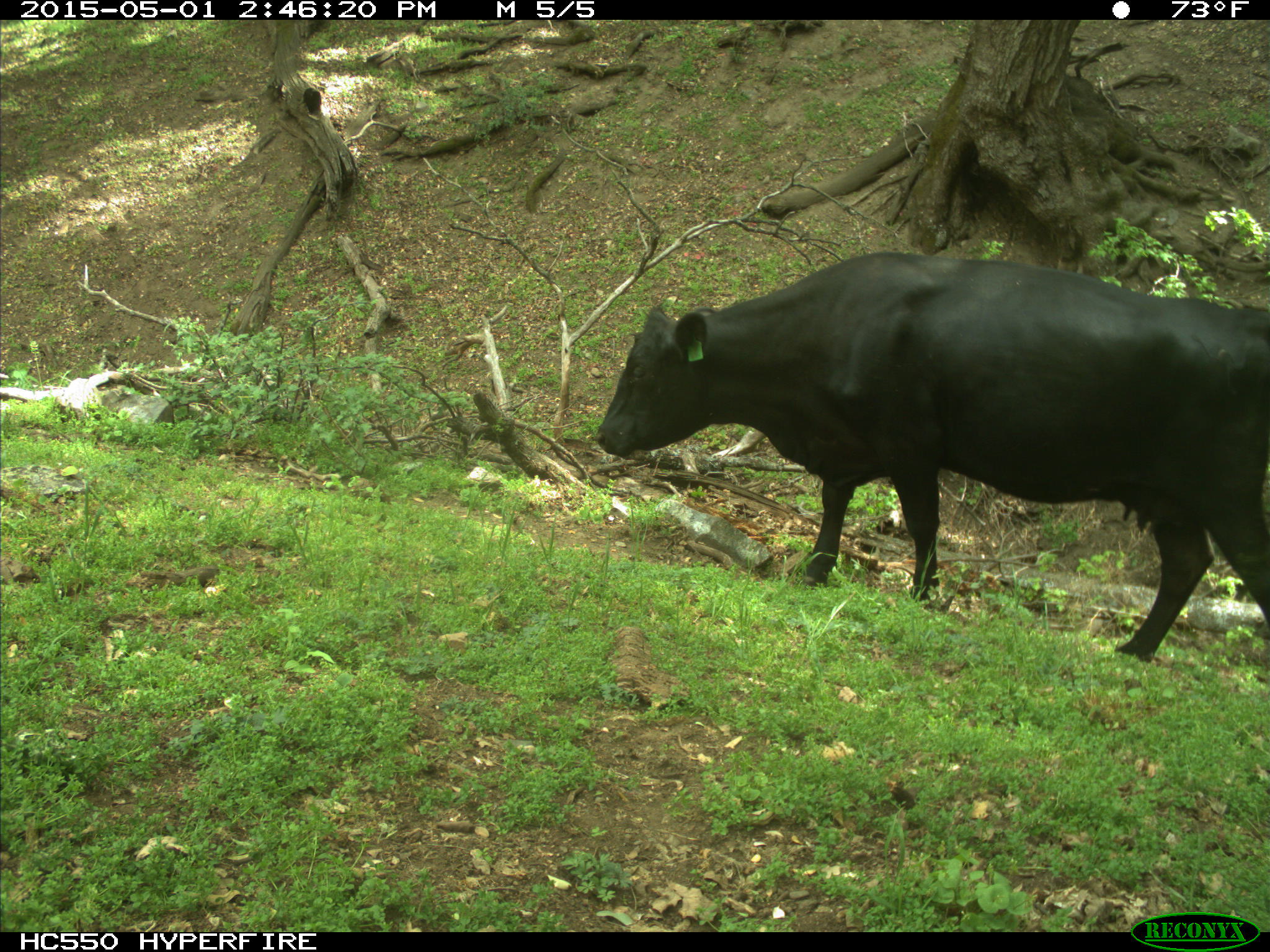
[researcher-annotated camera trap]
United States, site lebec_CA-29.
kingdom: Animalia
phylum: Chordata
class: Mammalia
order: Artiodactyla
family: Bovidae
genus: Bos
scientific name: Bos taurus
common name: domestic cow